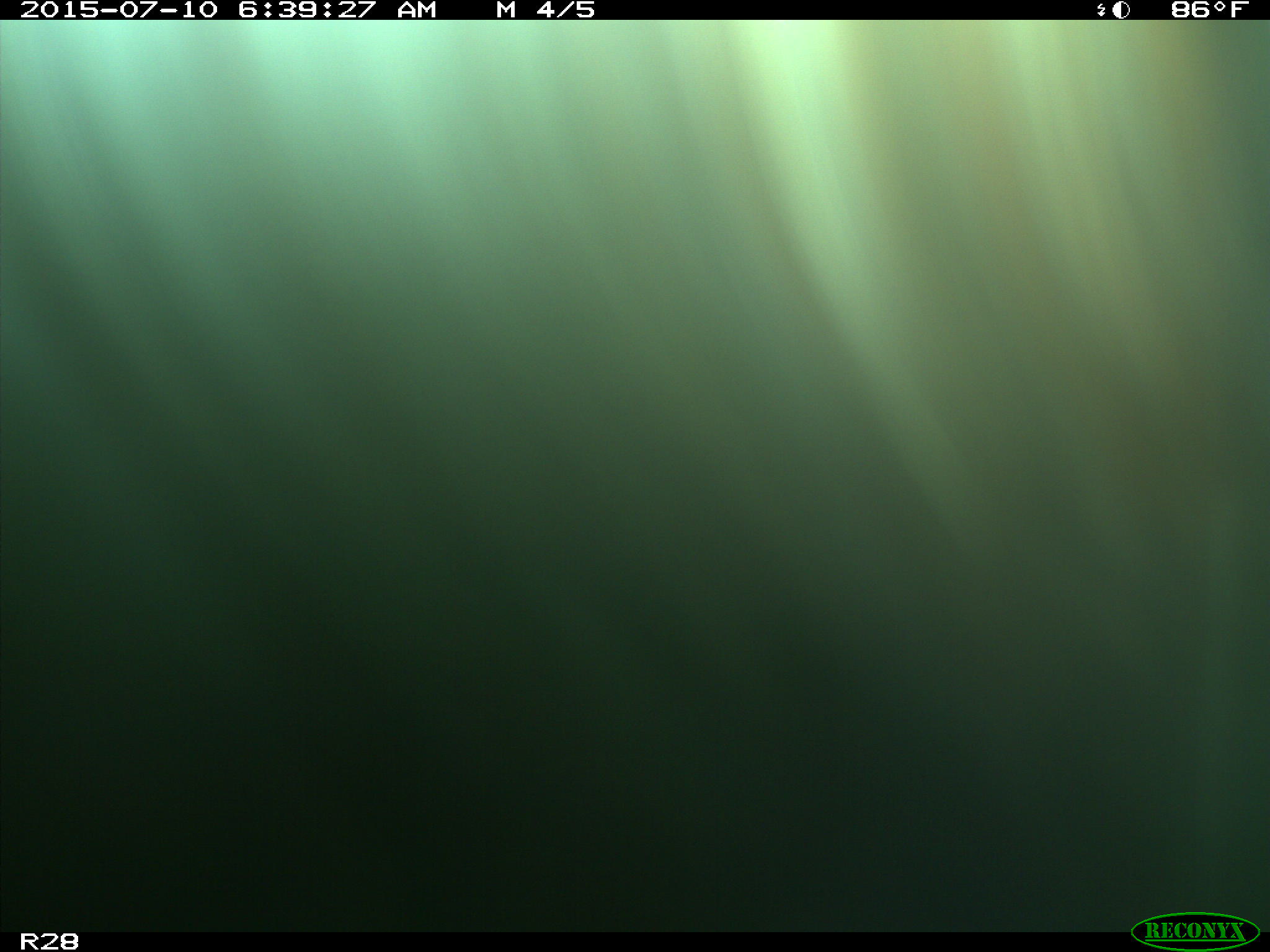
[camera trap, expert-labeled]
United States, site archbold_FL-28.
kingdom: Animalia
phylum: Chordata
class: Mammalia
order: Artiodactyla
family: Bovidae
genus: Bos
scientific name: Bos taurus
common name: domestic cow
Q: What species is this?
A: Bos taurus (domestic cow).